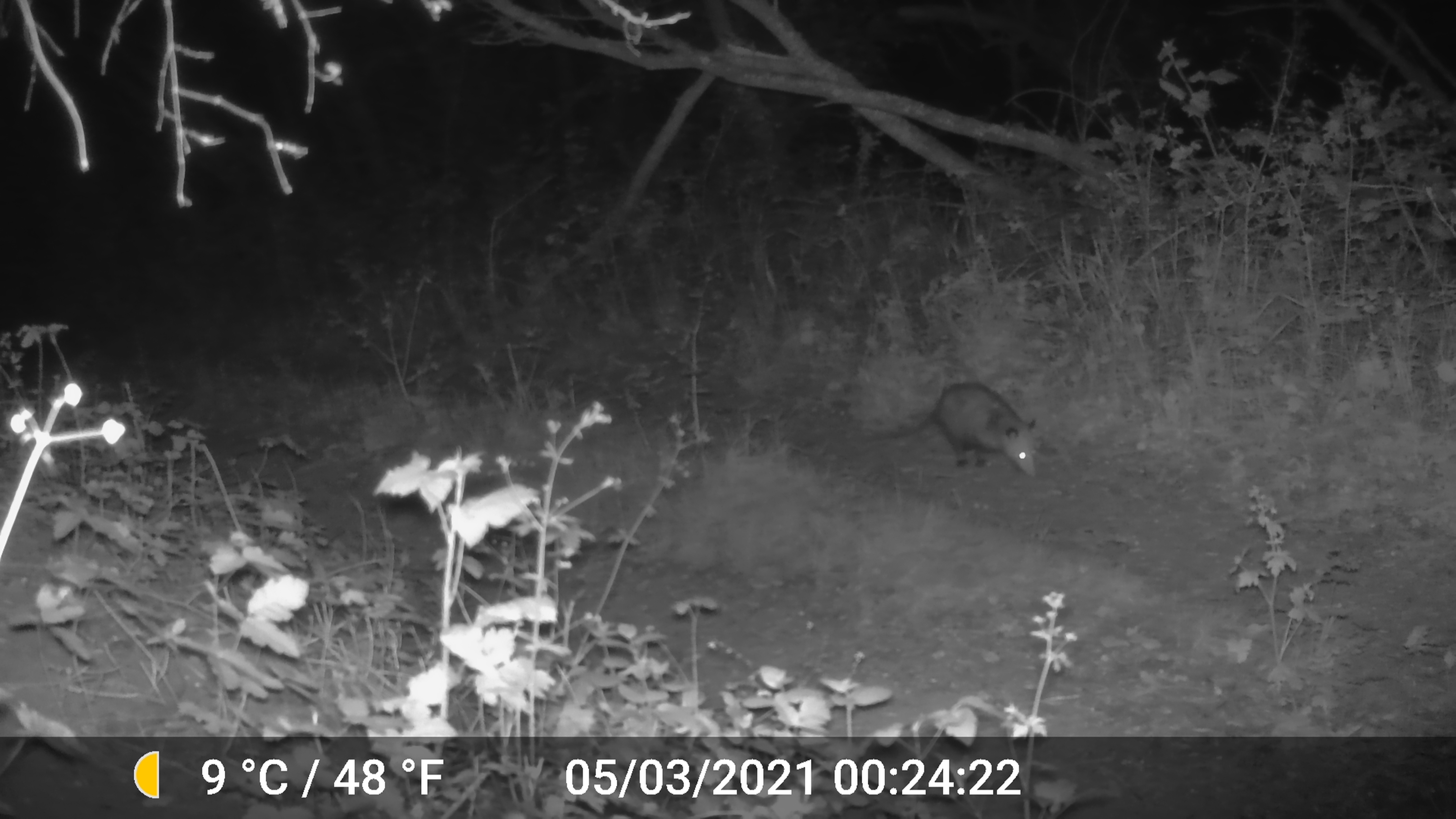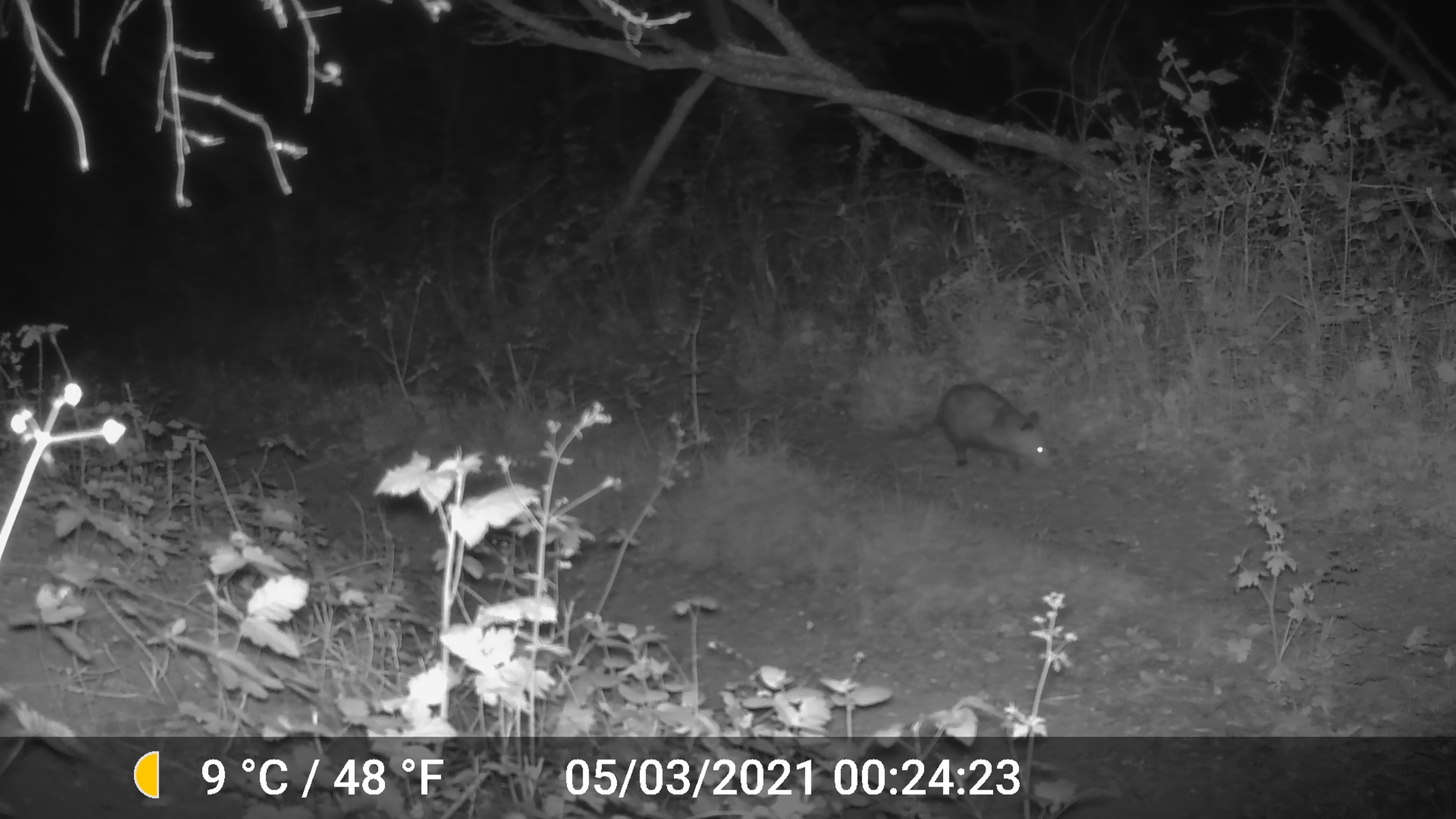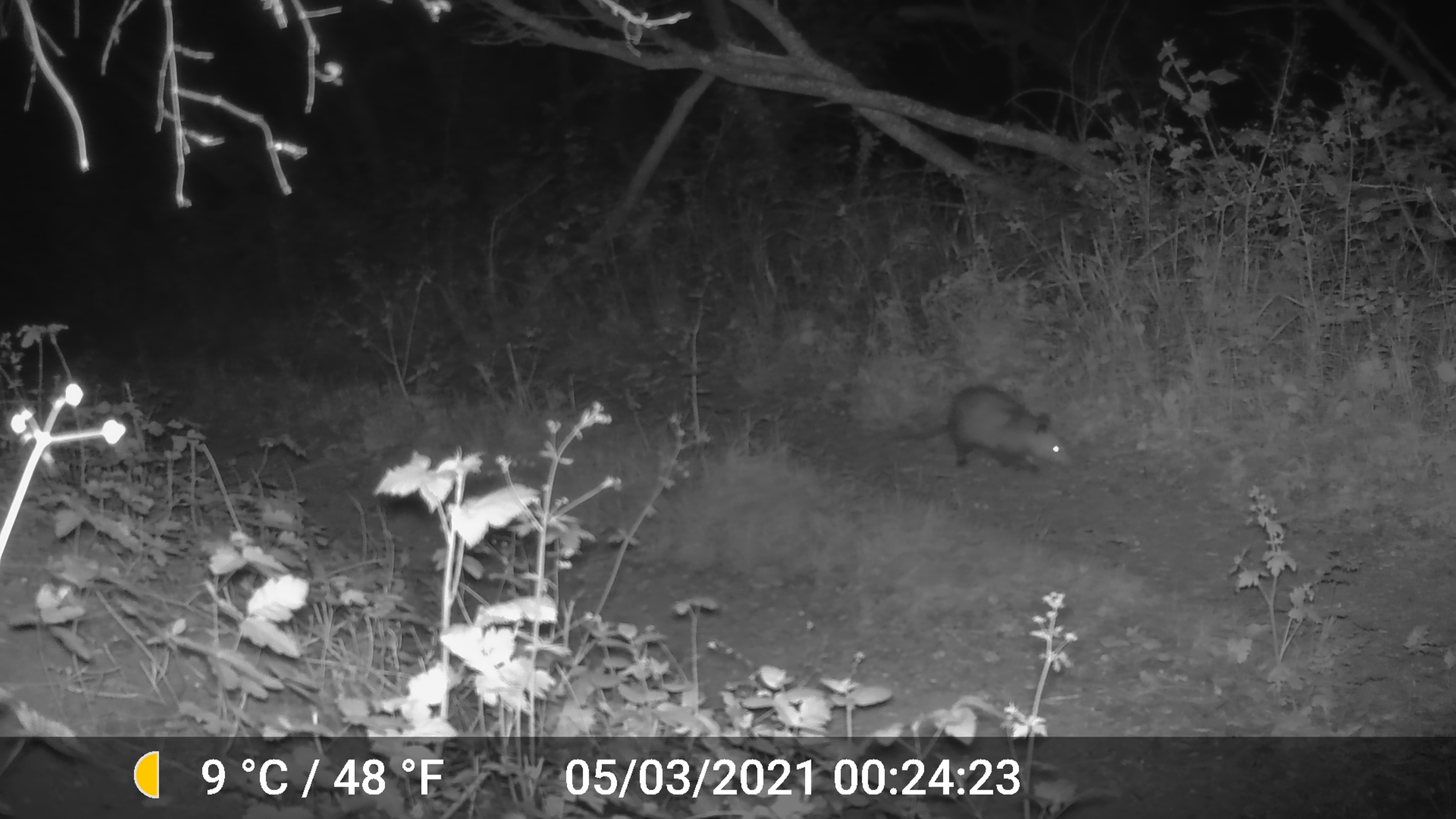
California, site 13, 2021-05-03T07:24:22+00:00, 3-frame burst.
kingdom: Animalia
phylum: Chordata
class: Mammalia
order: Didelphimorphia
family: Didelphidae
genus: Didelphis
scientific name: Didelphis virginiana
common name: virginia opossum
Virginia opossum (Didelphis virginiana).